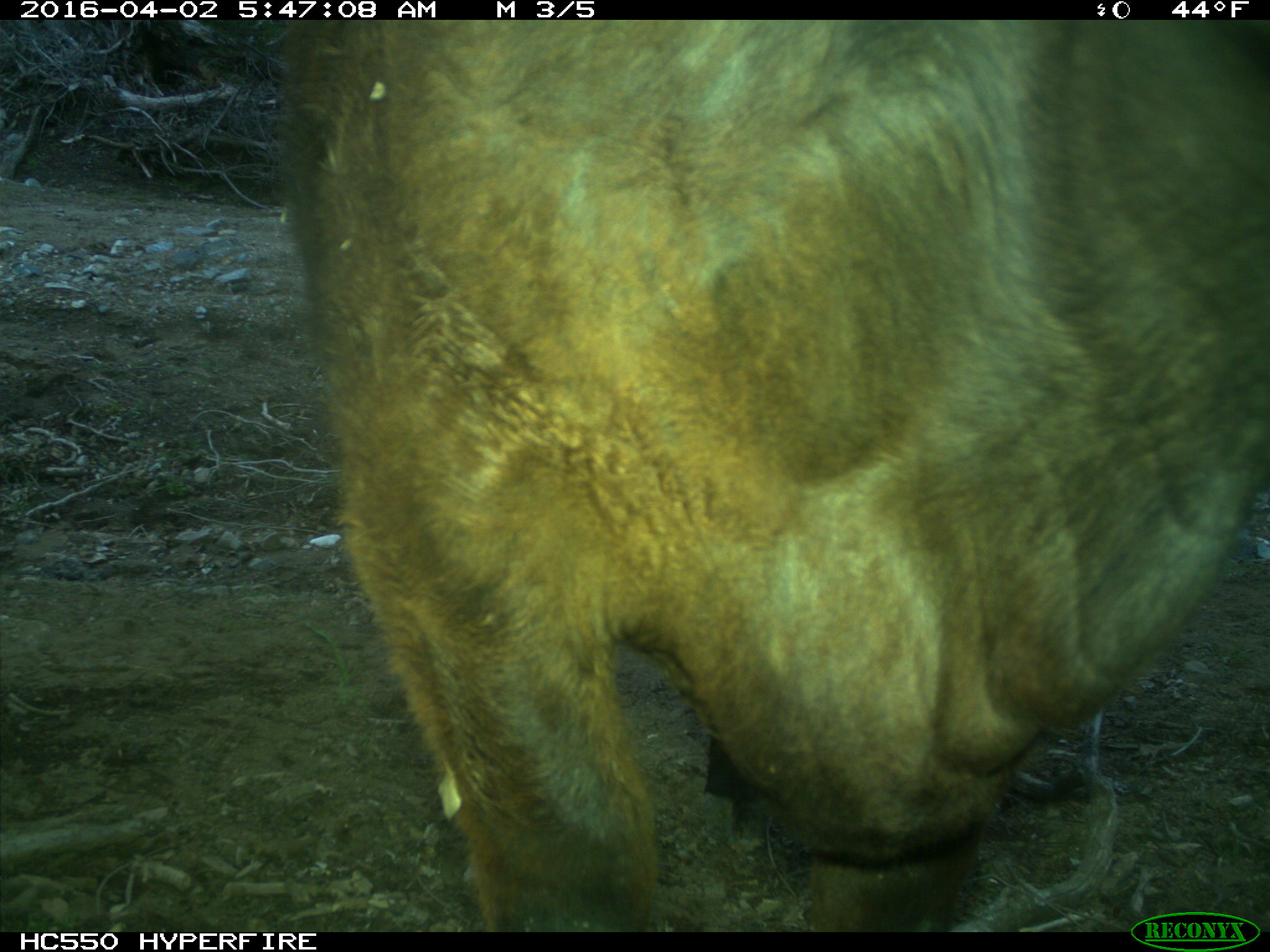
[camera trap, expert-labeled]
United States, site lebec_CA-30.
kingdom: Animalia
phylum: Chordata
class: Mammalia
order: Artiodactyla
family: Bovidae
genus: Bos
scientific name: Bos taurus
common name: domestic cow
Bos taurus (domestic cow).